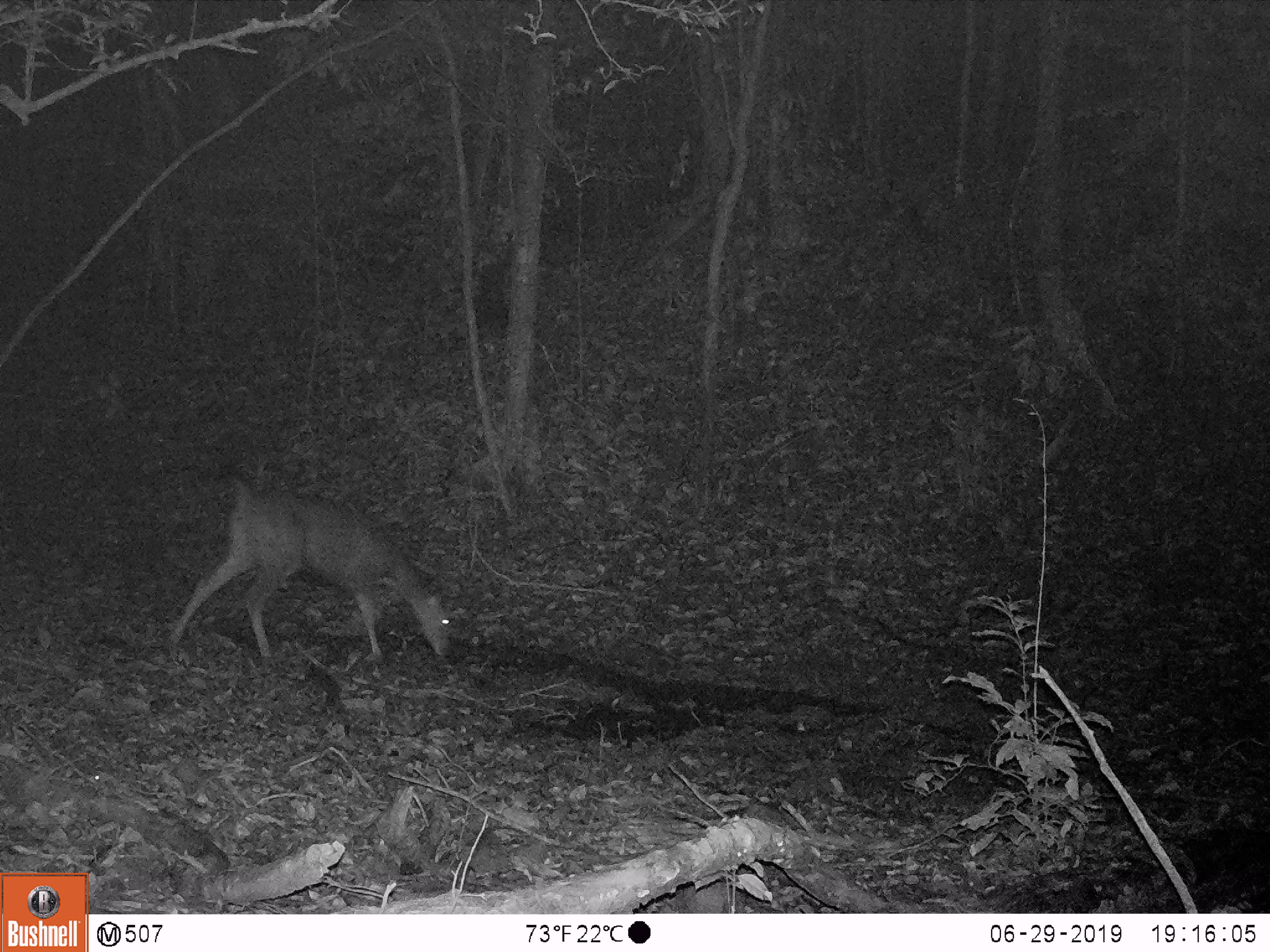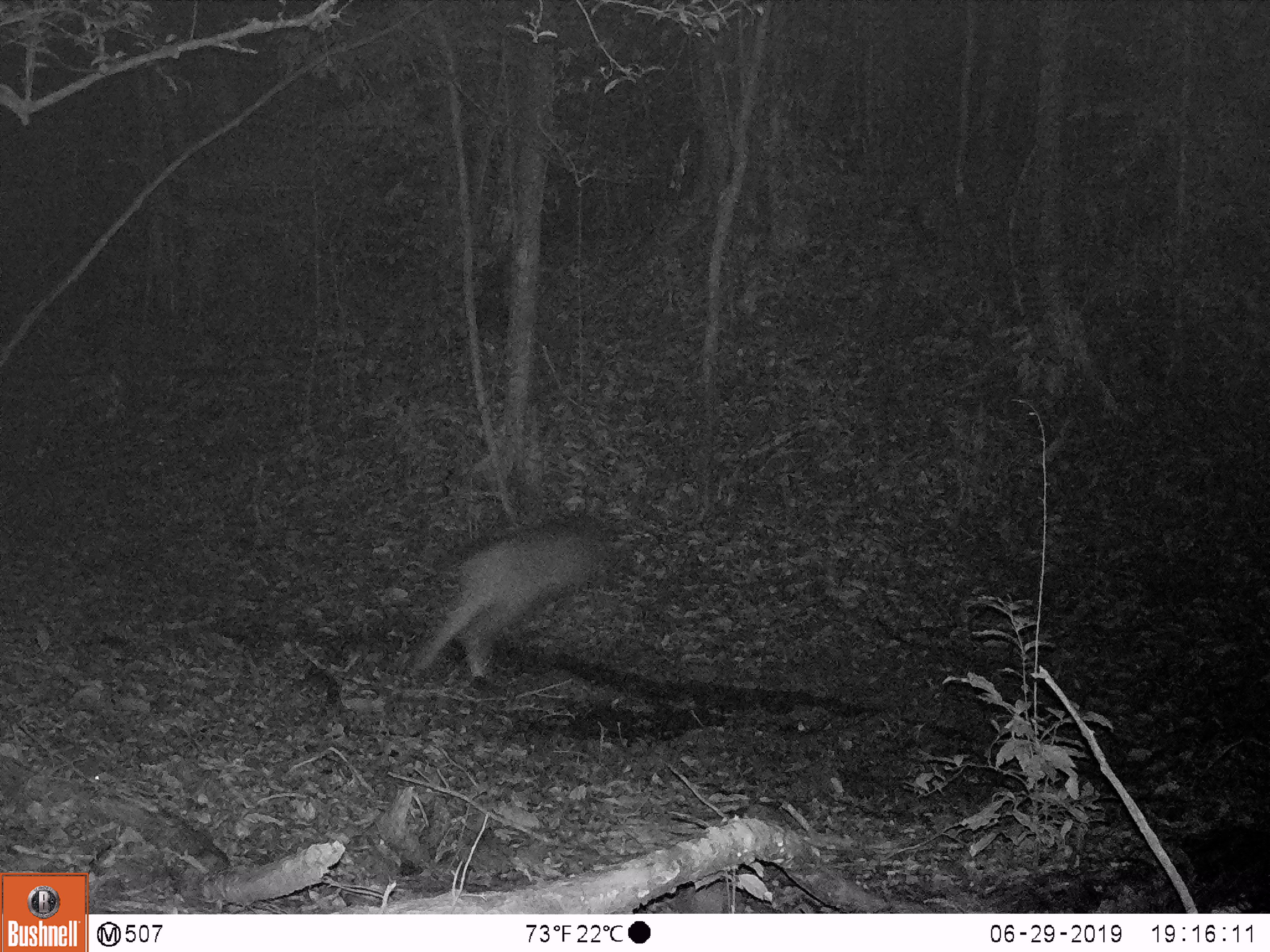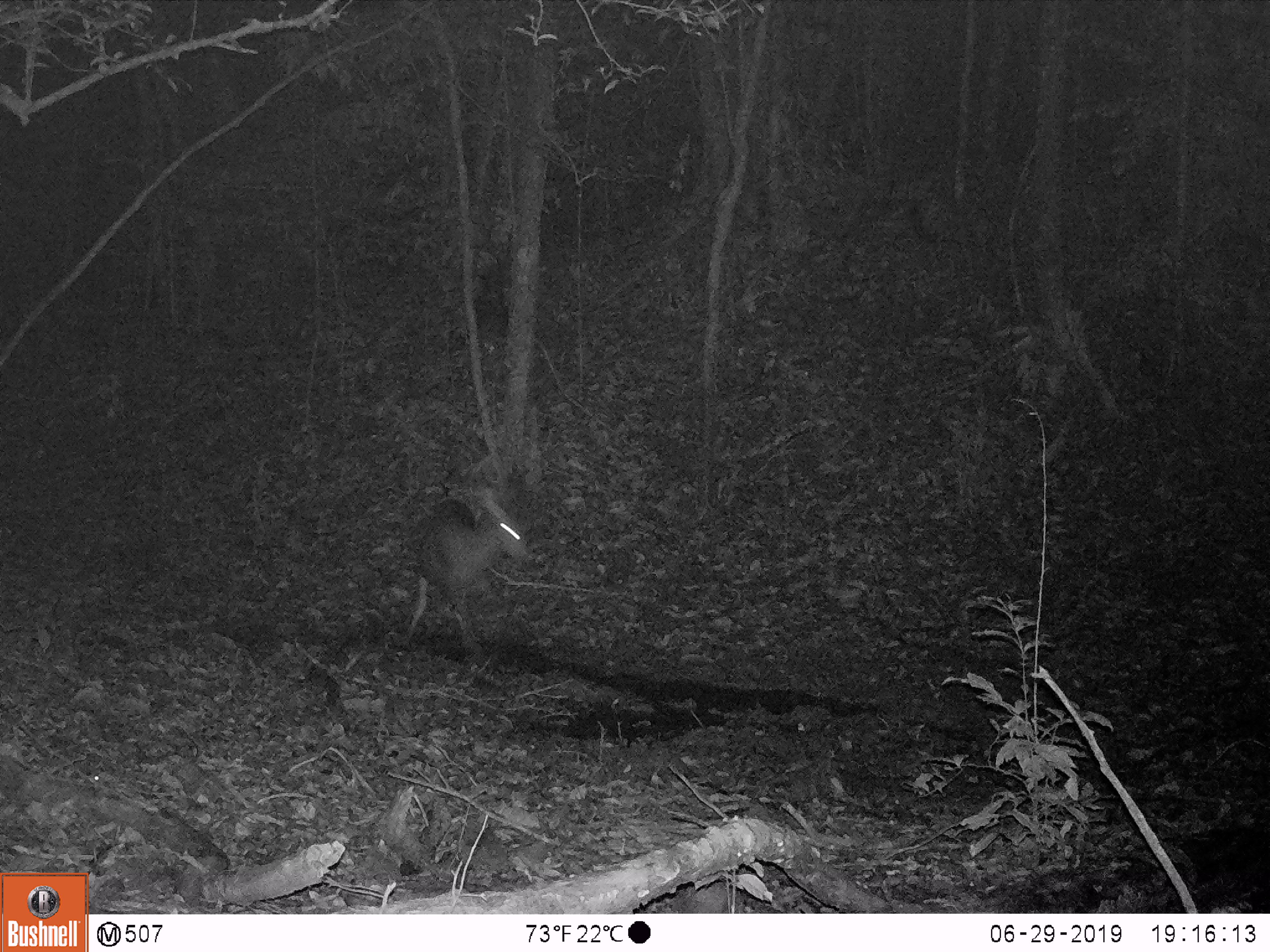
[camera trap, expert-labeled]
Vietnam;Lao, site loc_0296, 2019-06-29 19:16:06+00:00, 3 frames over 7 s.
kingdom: Animalia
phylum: Chordata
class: Mammalia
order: Artiodactyla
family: Cervidae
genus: Rusa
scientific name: Rusa unicolor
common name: sambar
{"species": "sambar (Rusa unicolor)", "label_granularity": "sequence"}